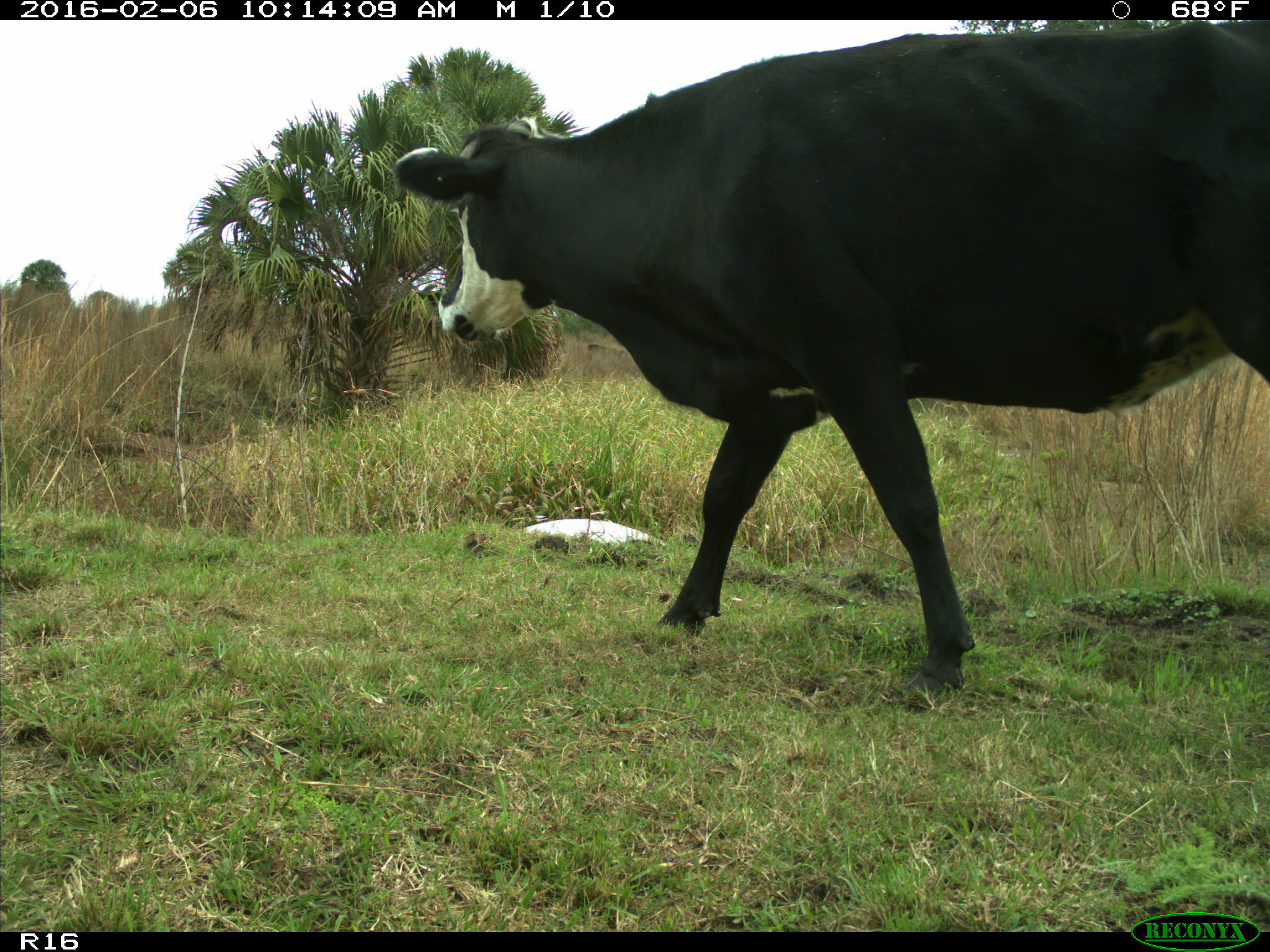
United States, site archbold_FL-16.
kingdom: Animalia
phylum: Chordata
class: Mammalia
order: Artiodactyla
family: Bovidae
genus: Bos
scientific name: Bos taurus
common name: domestic cow